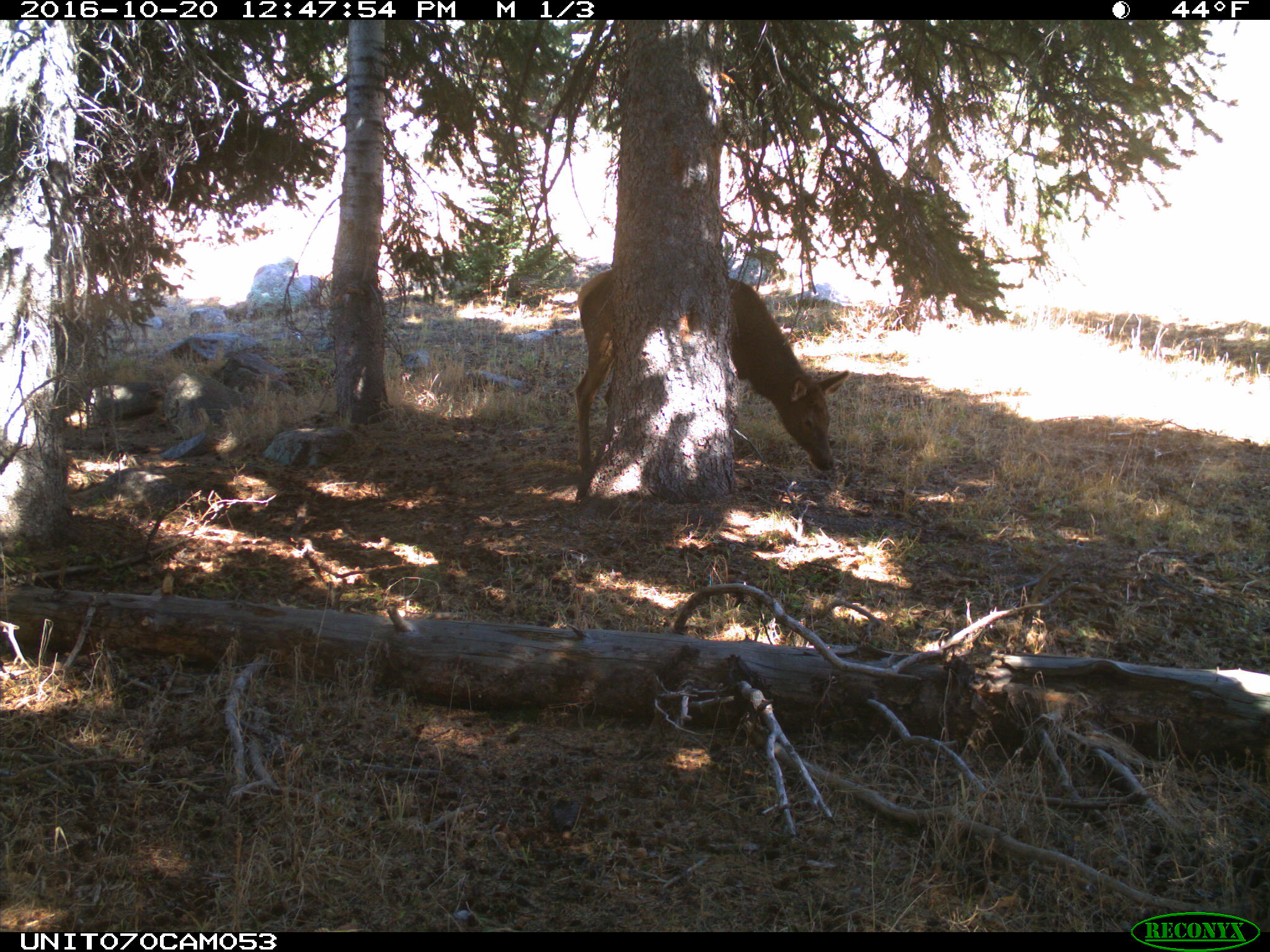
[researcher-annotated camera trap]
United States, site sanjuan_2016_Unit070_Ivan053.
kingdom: Animalia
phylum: Chordata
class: Mammalia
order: Artiodactyla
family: Cervidae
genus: Cervus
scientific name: Cervus elaphus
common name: red deer